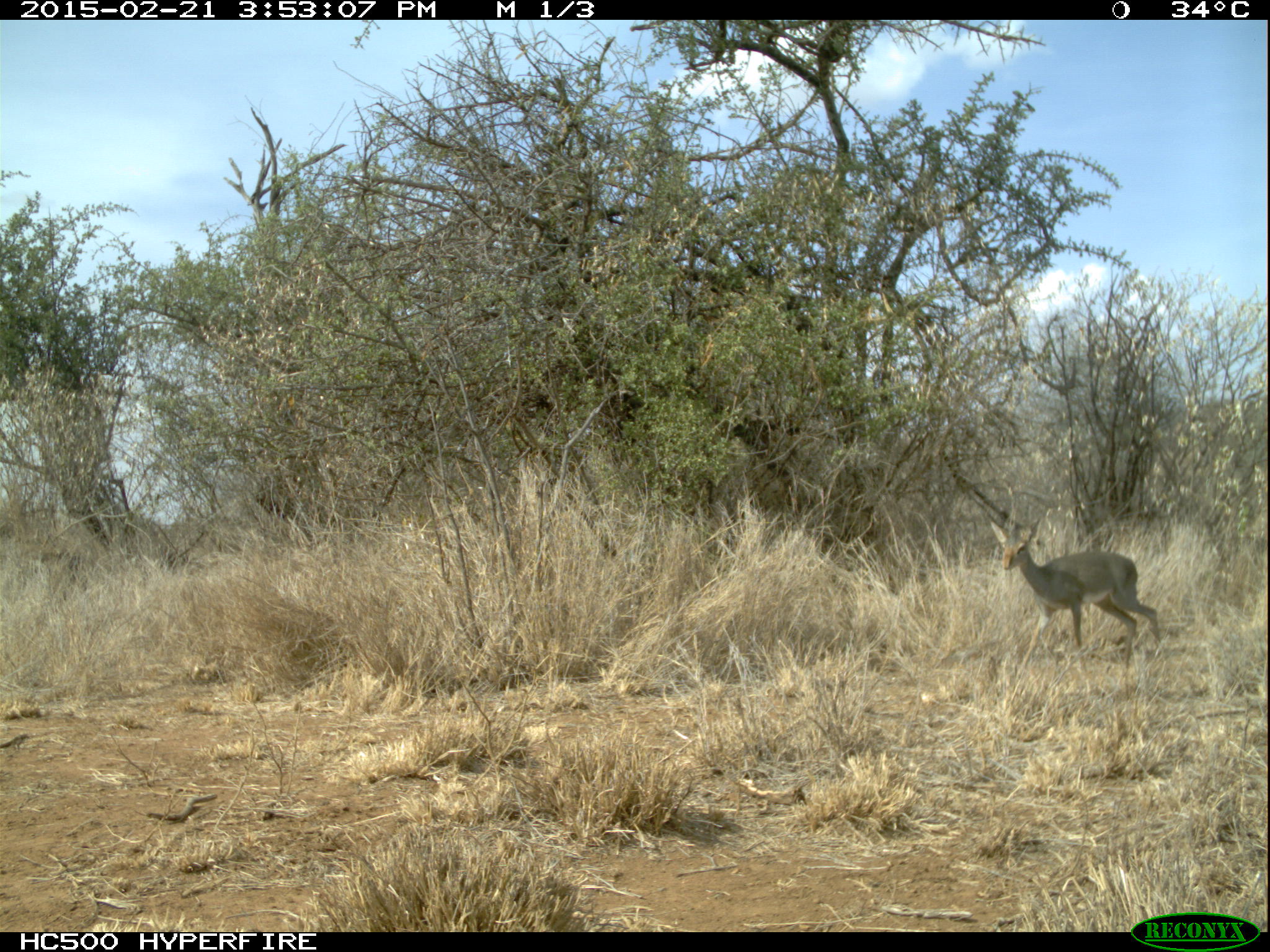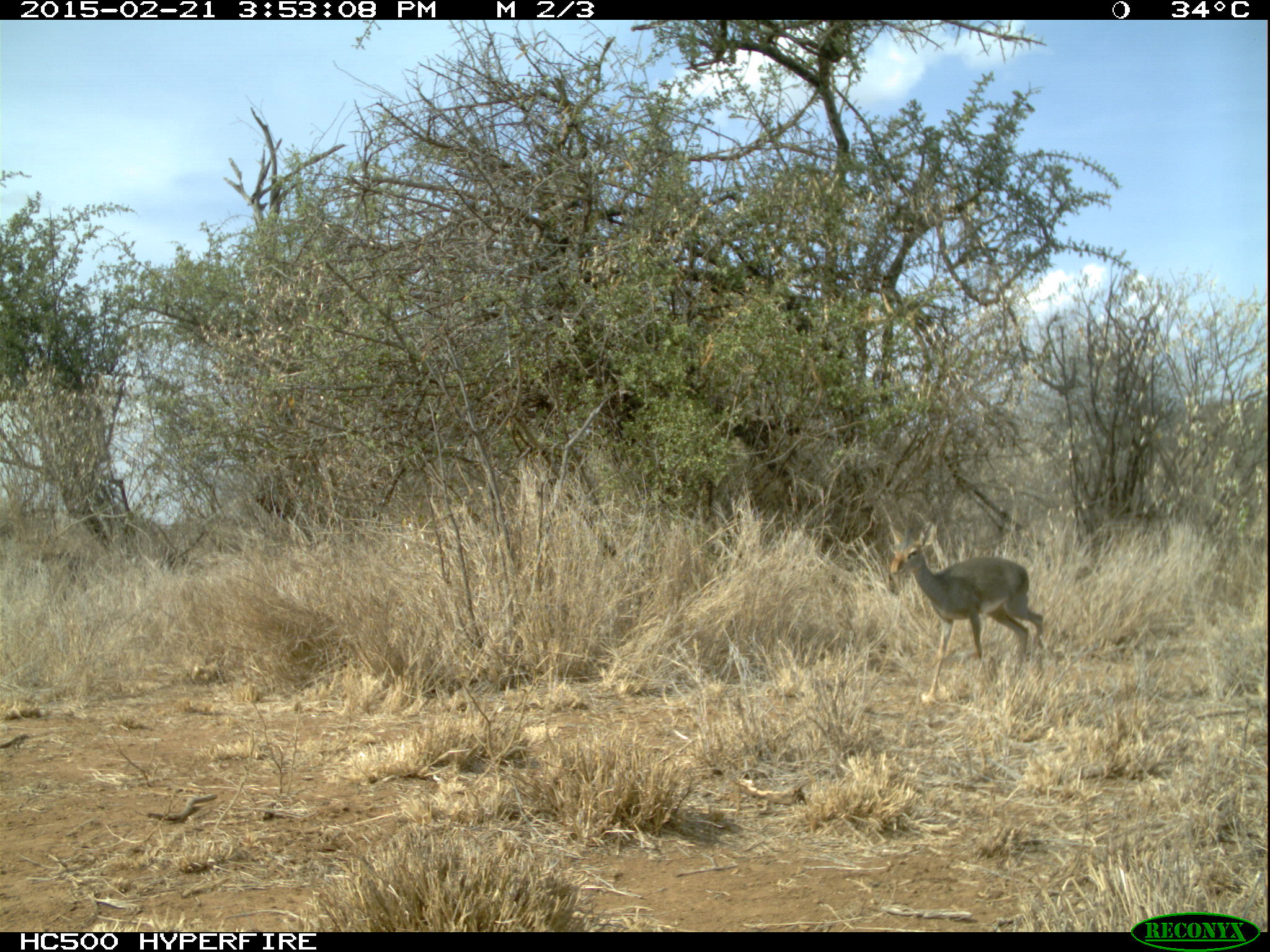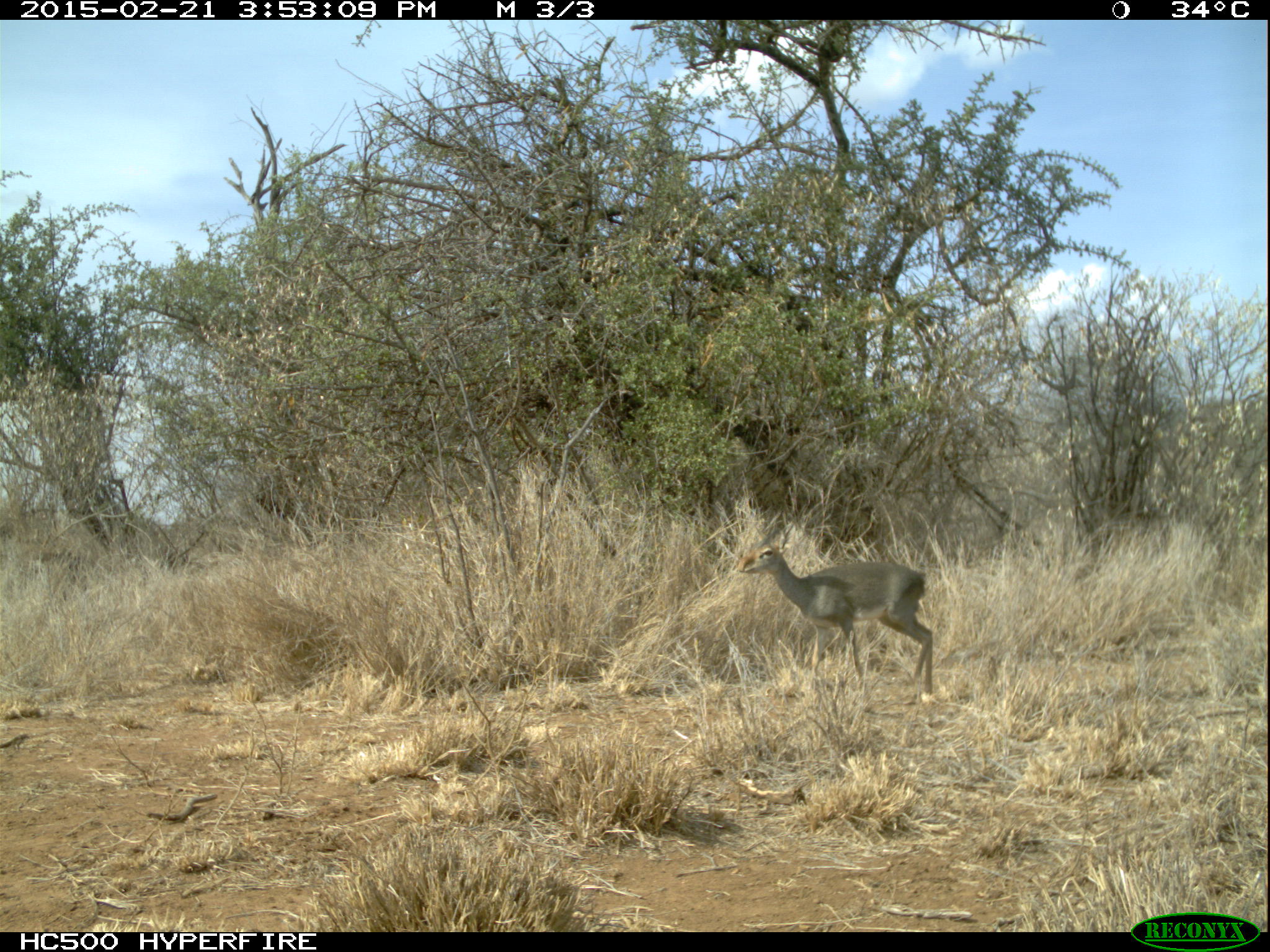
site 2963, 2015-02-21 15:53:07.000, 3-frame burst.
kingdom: Animalia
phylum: Chordata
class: Mammalia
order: Artiodactyla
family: Bovidae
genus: Madoqua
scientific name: Madoqua guentheri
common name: günther's dik-dik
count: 1